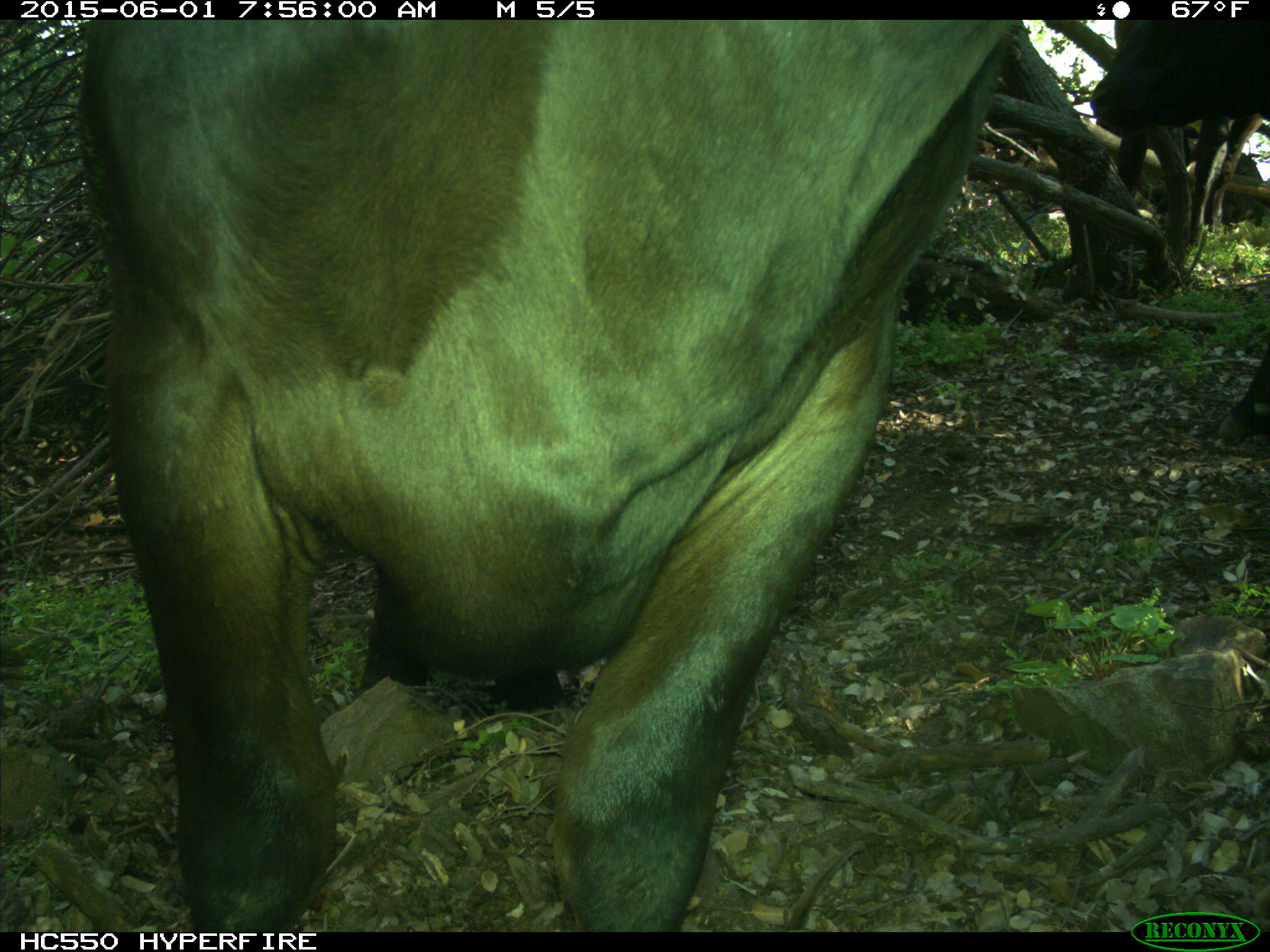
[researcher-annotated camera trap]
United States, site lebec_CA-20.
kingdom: Animalia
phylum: Chordata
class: Mammalia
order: Artiodactyla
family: Bovidae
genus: Bos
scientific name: Bos taurus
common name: domestic cow